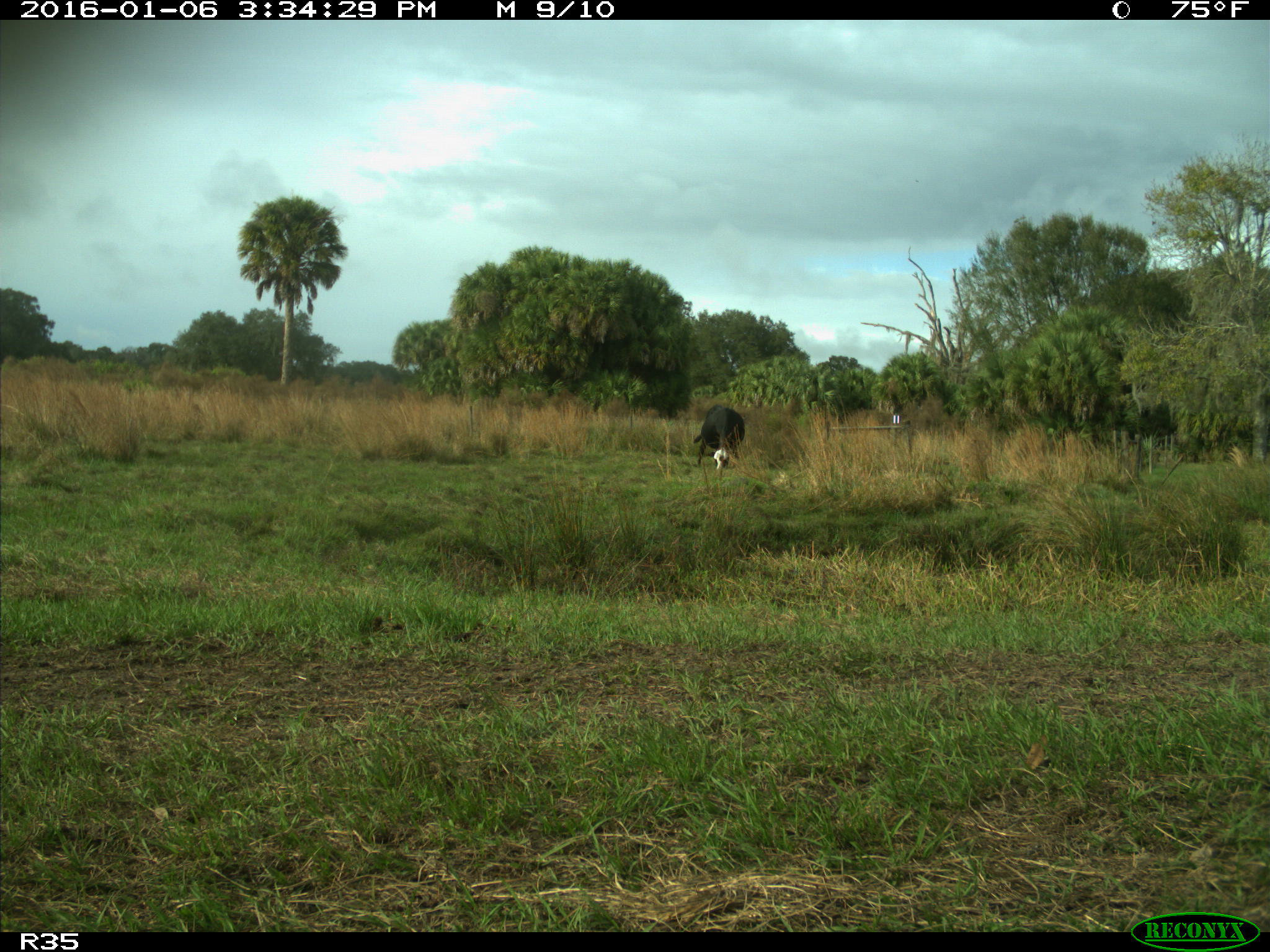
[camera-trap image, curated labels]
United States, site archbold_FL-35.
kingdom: Animalia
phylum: Chordata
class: Mammalia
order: Artiodactyla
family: Bovidae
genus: Bos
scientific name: Bos taurus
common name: domestic cow